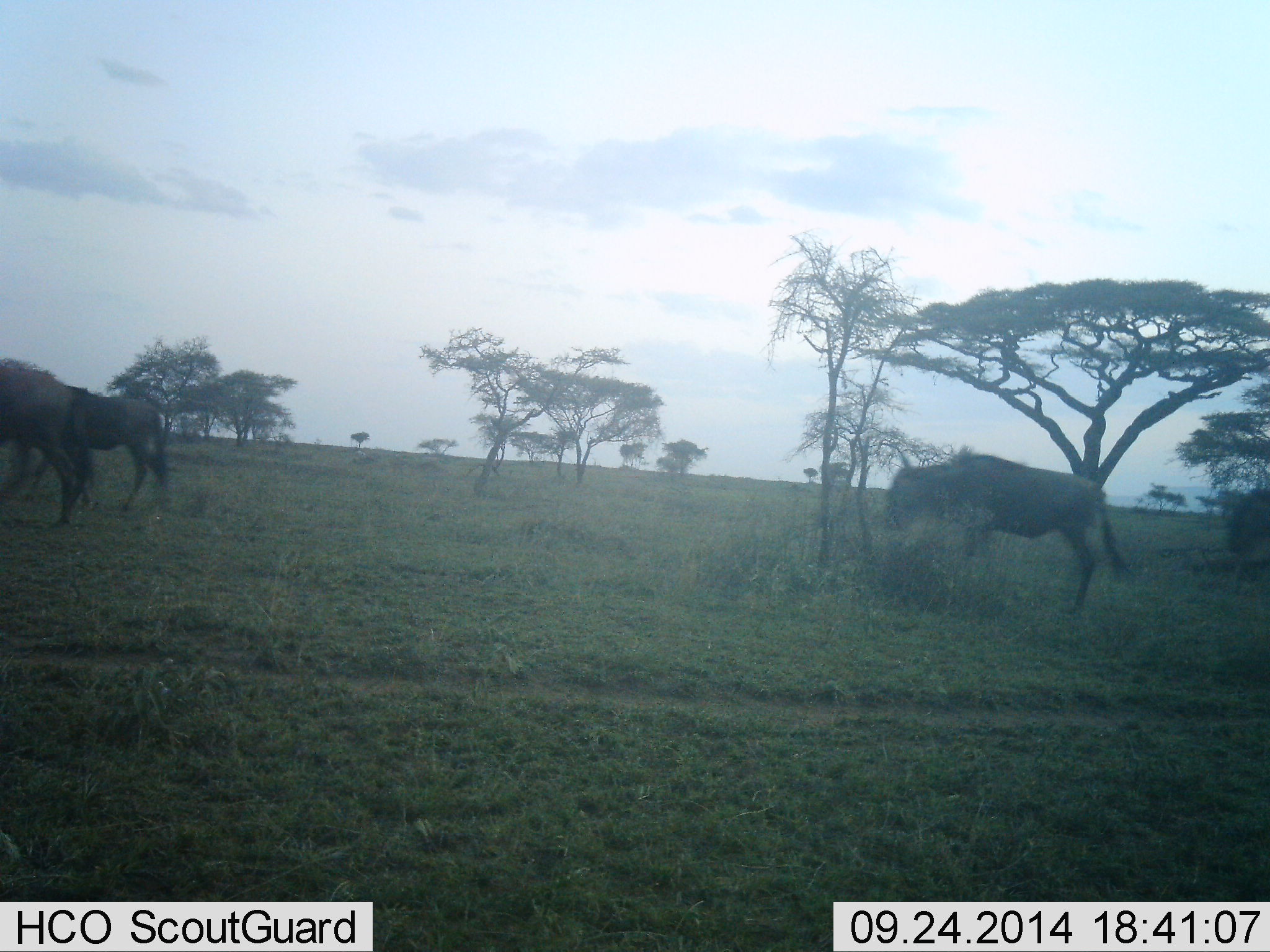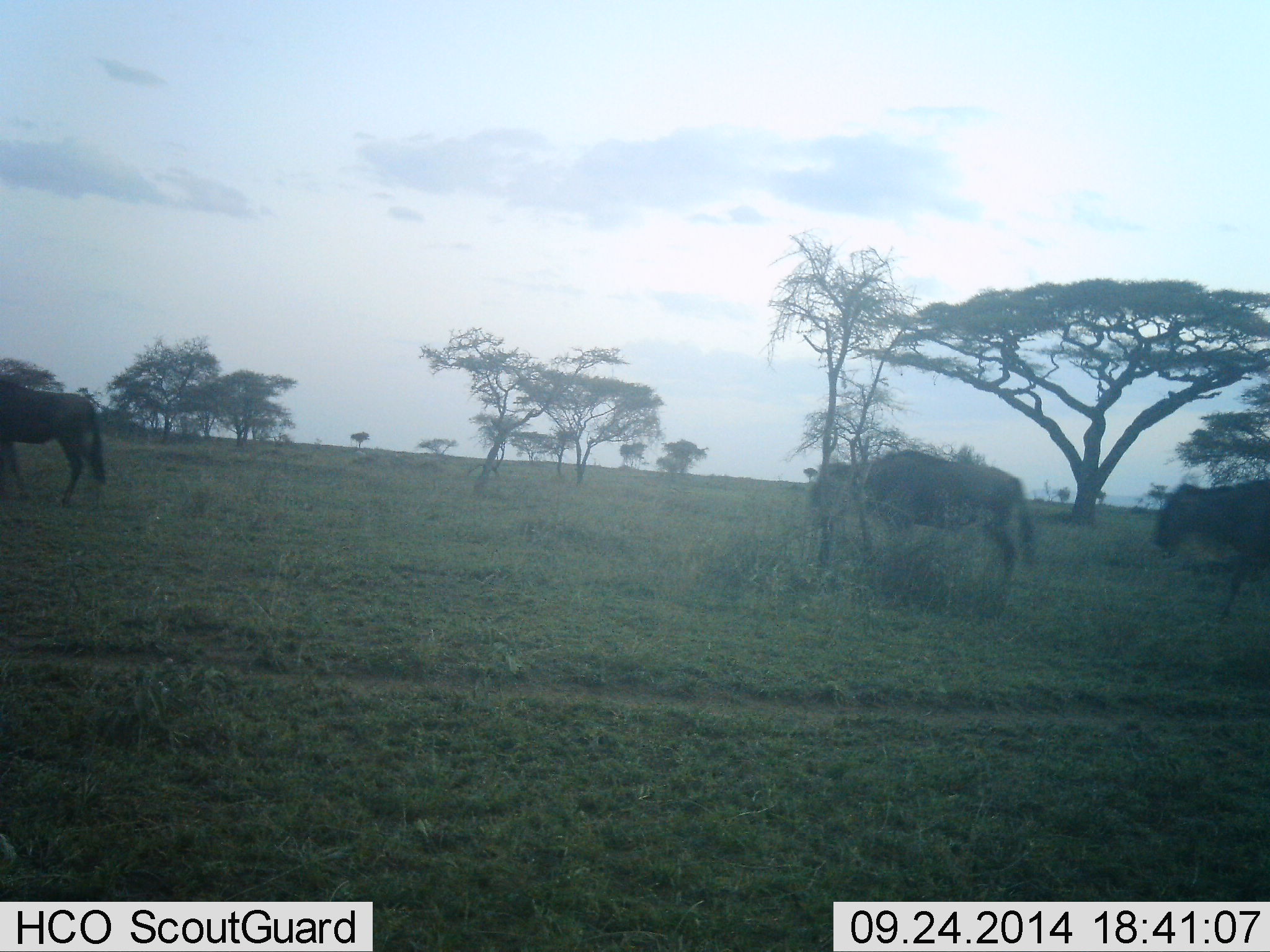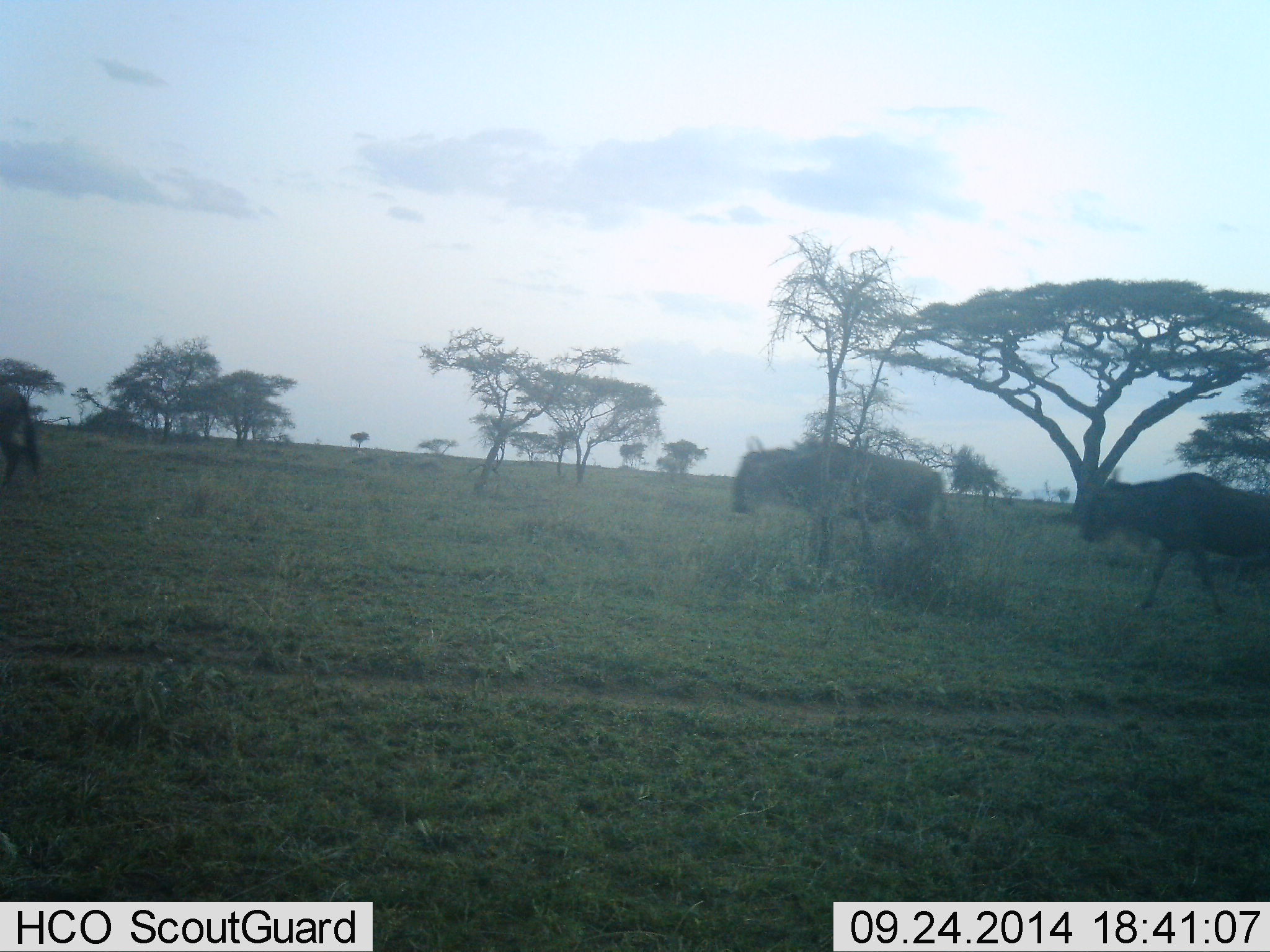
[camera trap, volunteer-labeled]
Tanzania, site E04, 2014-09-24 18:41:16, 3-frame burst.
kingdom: Animalia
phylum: Chordata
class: Mammalia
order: Artiodactyla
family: Bovidae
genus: Connochaetes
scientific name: Connochaetes taurinus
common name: blue wildebeest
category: wildebeest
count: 4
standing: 10%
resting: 0%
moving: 100%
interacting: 0%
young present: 10%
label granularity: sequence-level